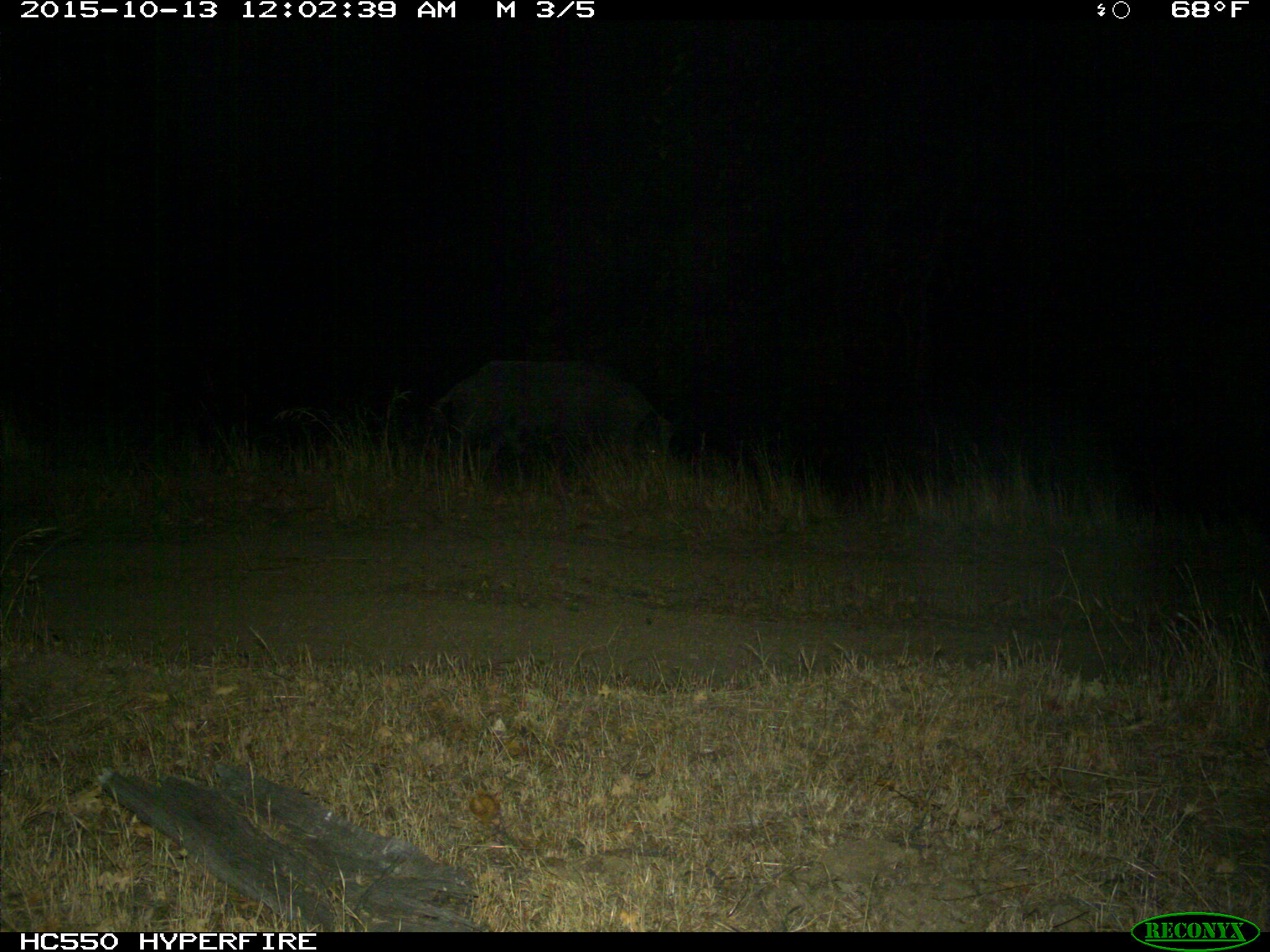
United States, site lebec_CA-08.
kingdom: Animalia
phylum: Chordata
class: Mammalia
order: Artiodactyla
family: Suidae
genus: Sus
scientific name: Sus scrofa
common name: wild boar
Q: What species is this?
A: Sus scrofa (wild boar).